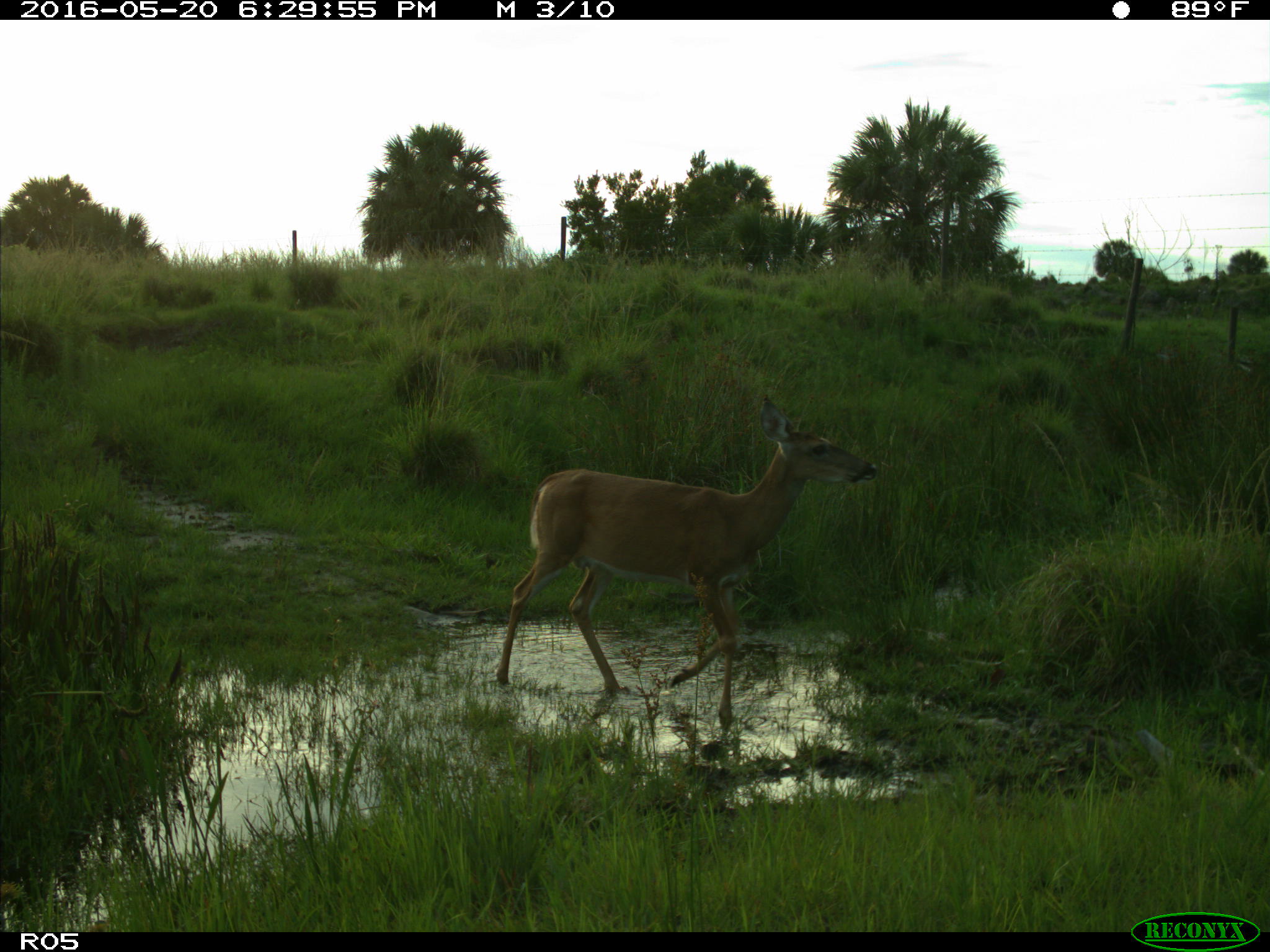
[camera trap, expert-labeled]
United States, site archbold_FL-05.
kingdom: Animalia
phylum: Chordata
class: Mammalia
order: Artiodactyla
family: Cervidae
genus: Odocoileus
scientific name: Odocoileus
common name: deer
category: unidentified deer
Unidentified deer (deer) (Odocoileus).